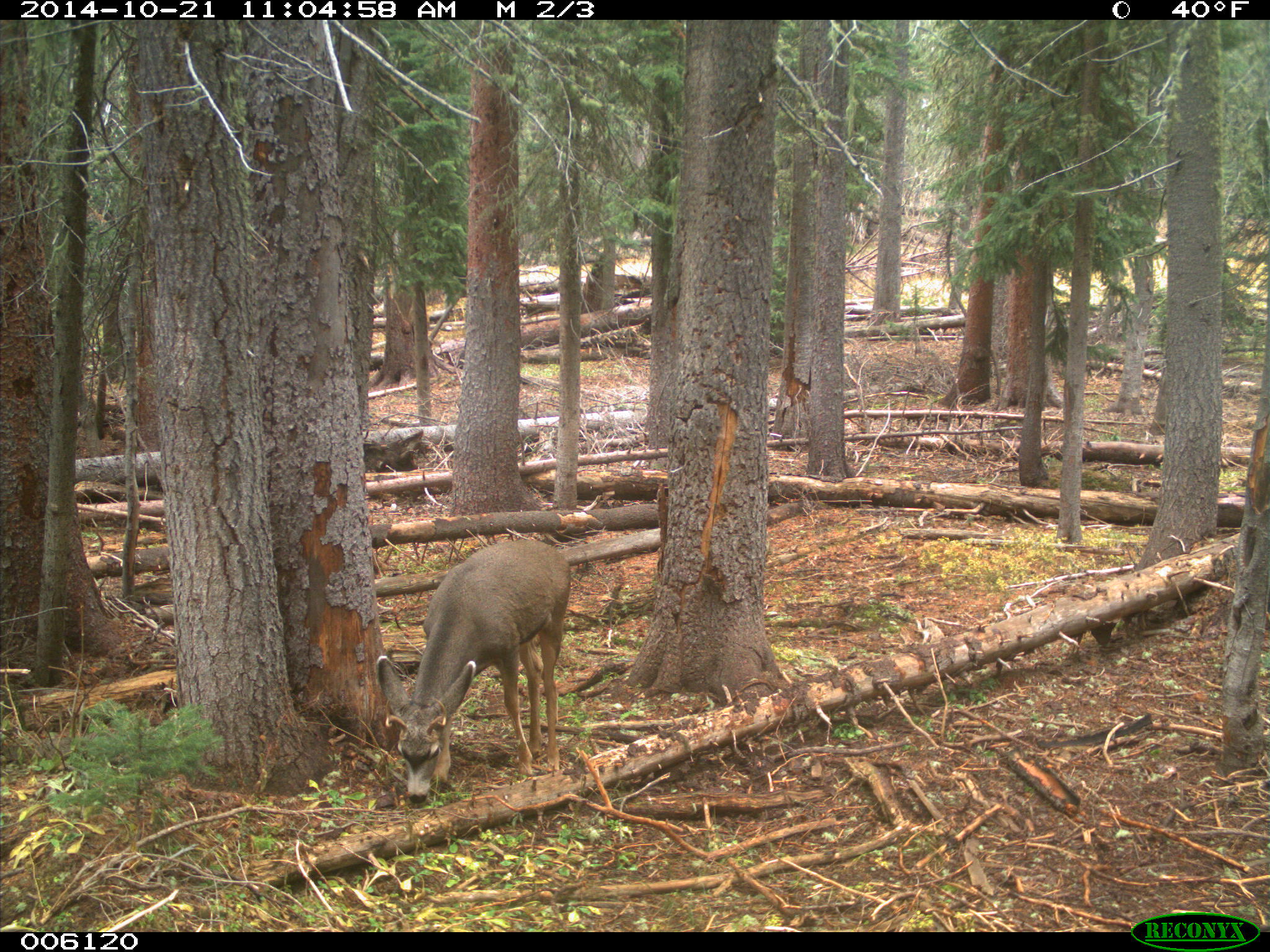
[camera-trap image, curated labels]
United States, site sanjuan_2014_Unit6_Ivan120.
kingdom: Animalia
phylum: Chordata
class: Mammalia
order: Artiodactyla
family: Cervidae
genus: Odocoileus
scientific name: Odocoileus hemionus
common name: mule deer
Odocoileus hemionus (mule deer).